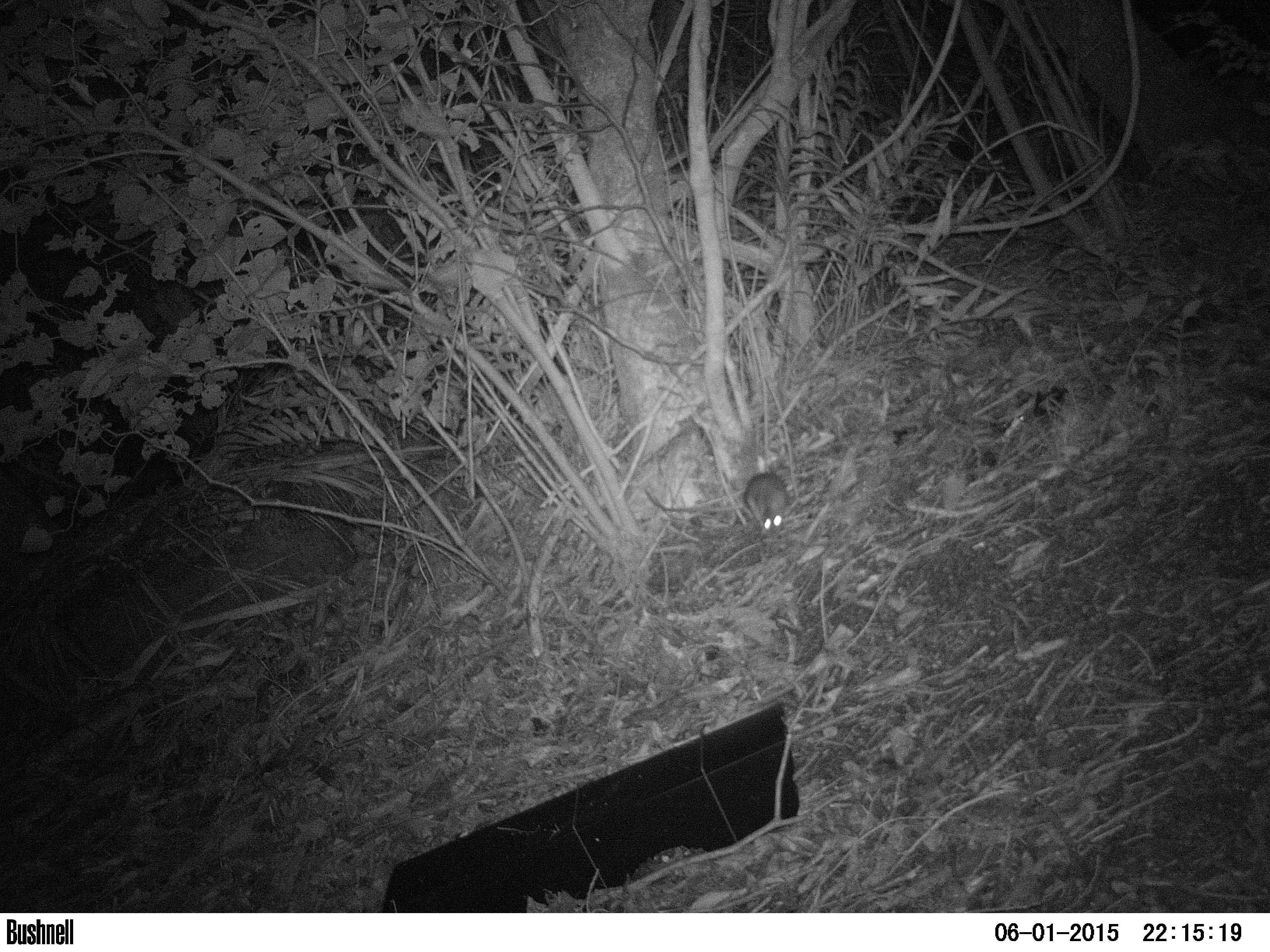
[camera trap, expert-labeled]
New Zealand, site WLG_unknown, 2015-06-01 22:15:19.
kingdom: Animalia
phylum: Chordata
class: Mammalia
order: Rodentia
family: Muridae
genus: Rattus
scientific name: Rattus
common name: rat